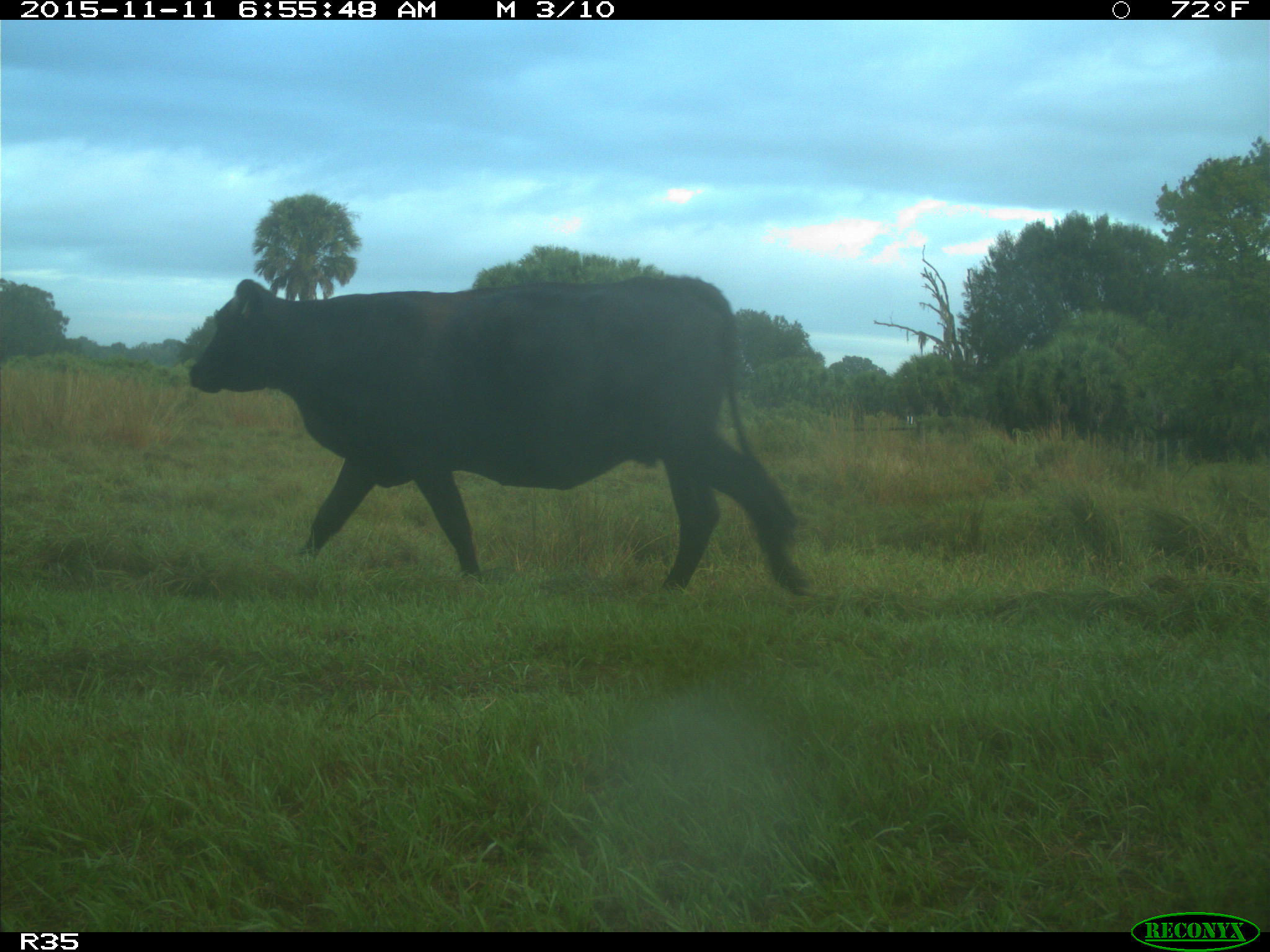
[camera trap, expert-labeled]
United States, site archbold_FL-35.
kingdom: Animalia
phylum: Chordata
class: Mammalia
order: Artiodactyla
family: Bovidae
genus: Bos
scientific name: Bos taurus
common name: domestic cow